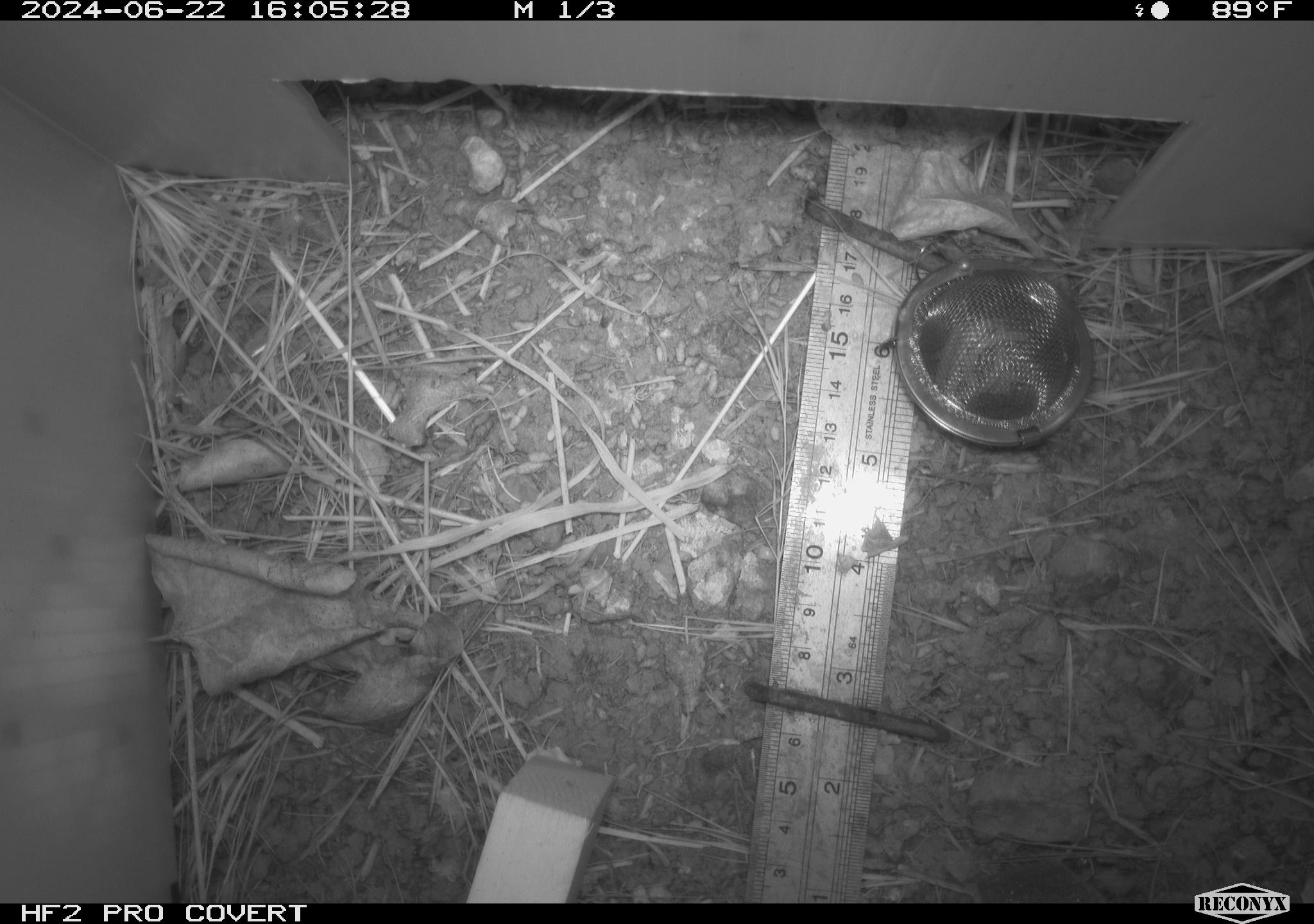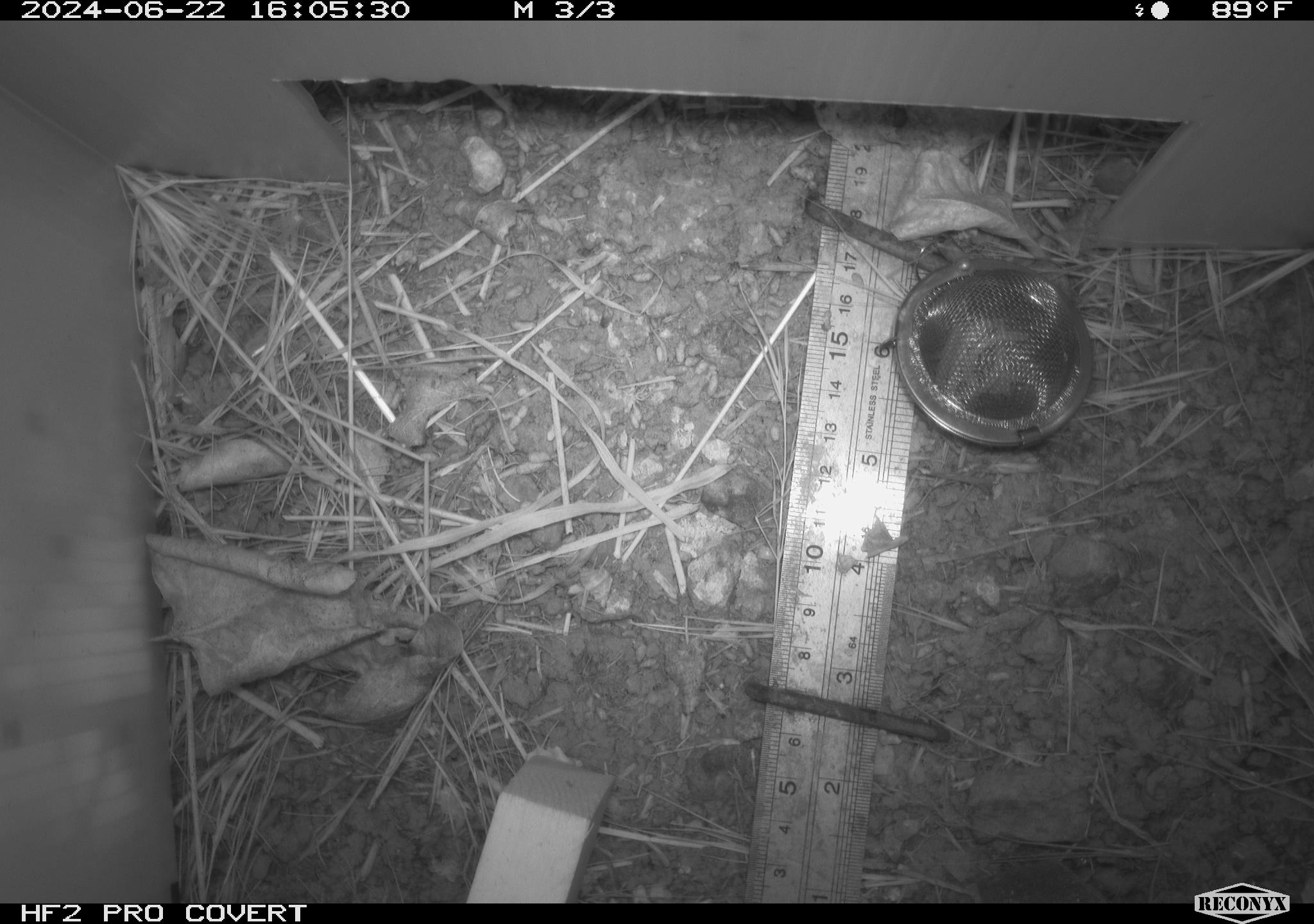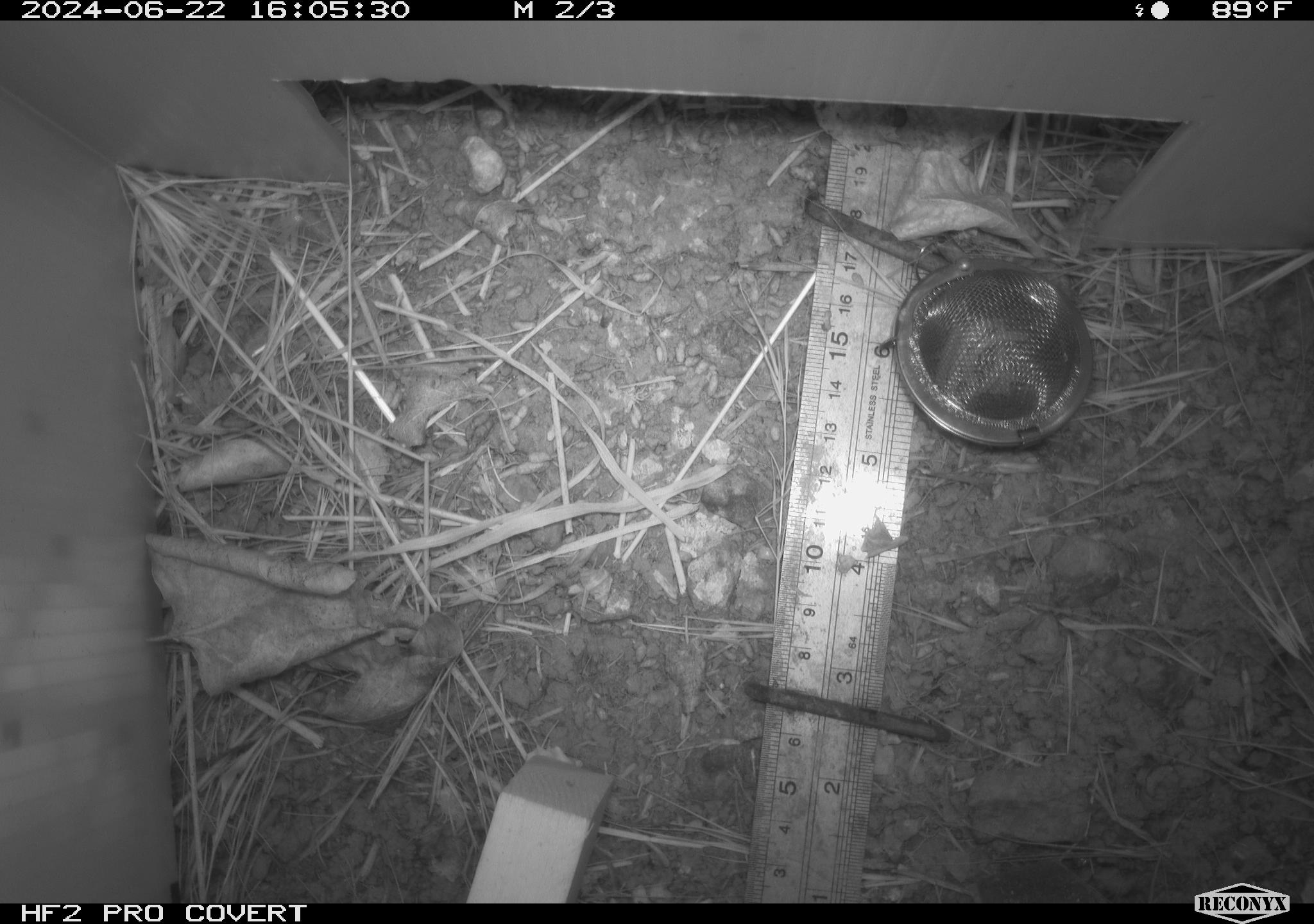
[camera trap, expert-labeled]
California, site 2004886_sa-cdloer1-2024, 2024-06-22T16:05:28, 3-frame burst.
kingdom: Animalia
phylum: Chordata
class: Mammalia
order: Rodentia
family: Cricetidae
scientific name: Arvicolinae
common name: voles, lemmings, and muskrats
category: arvicolinae subfamily